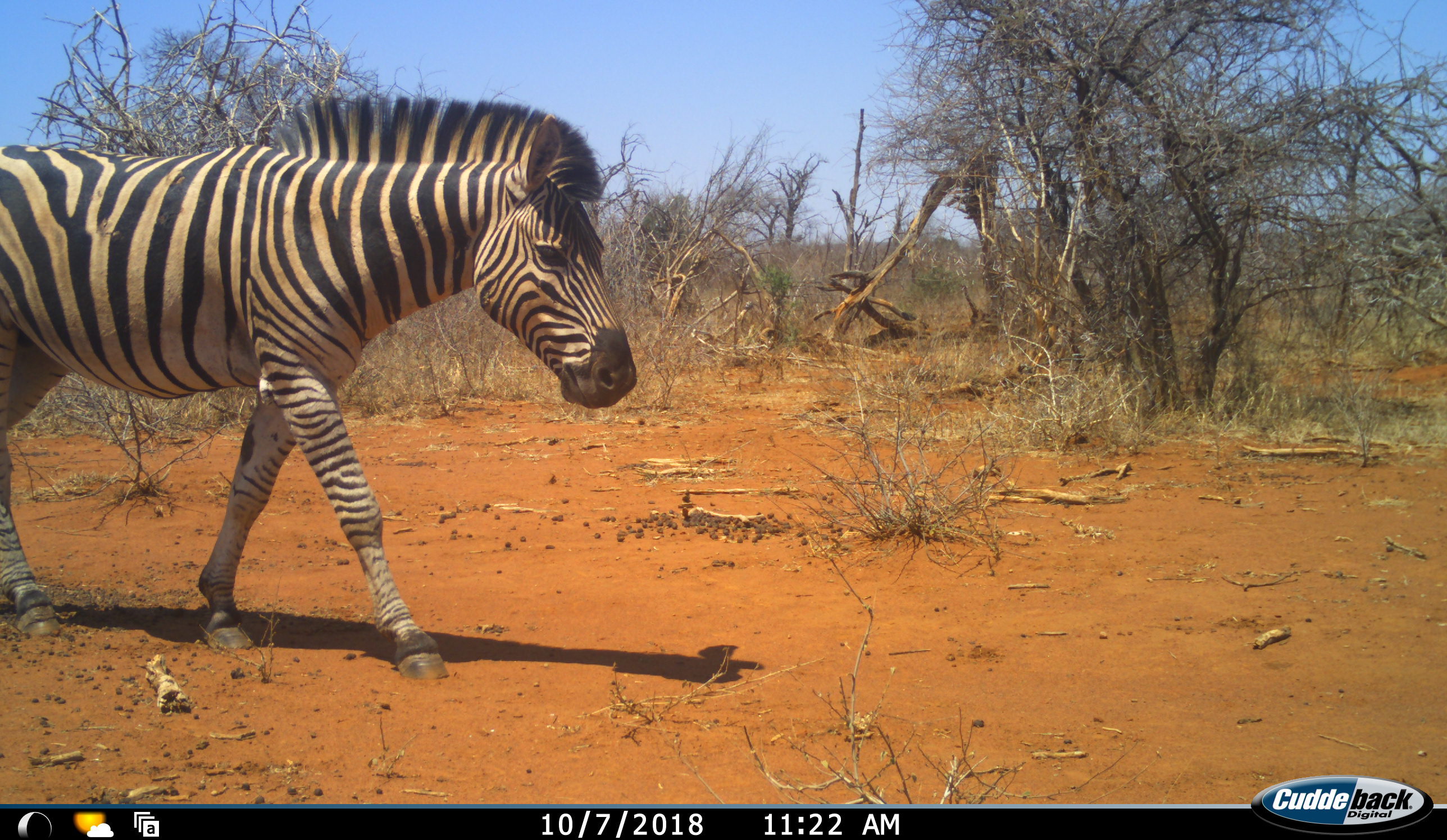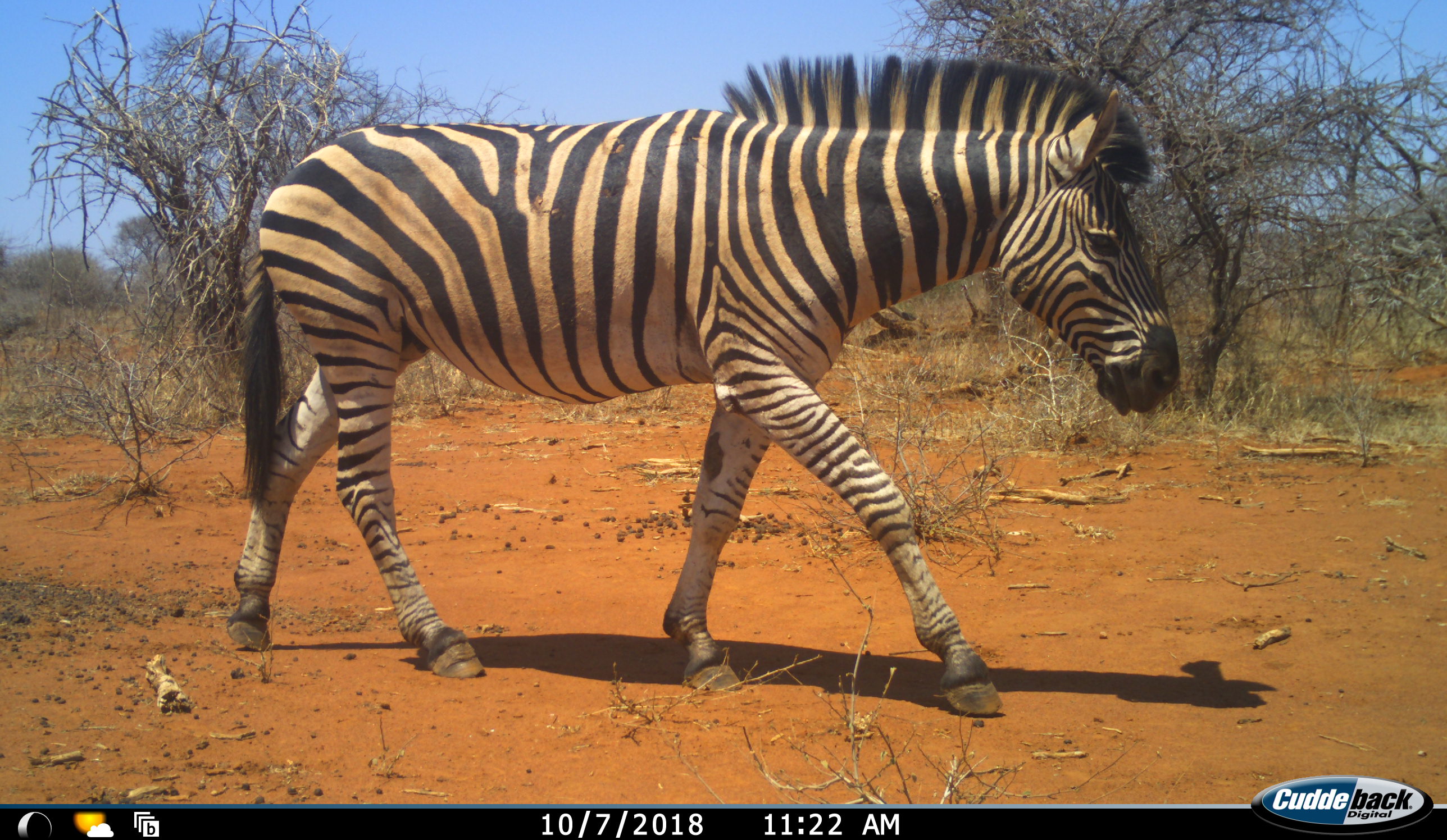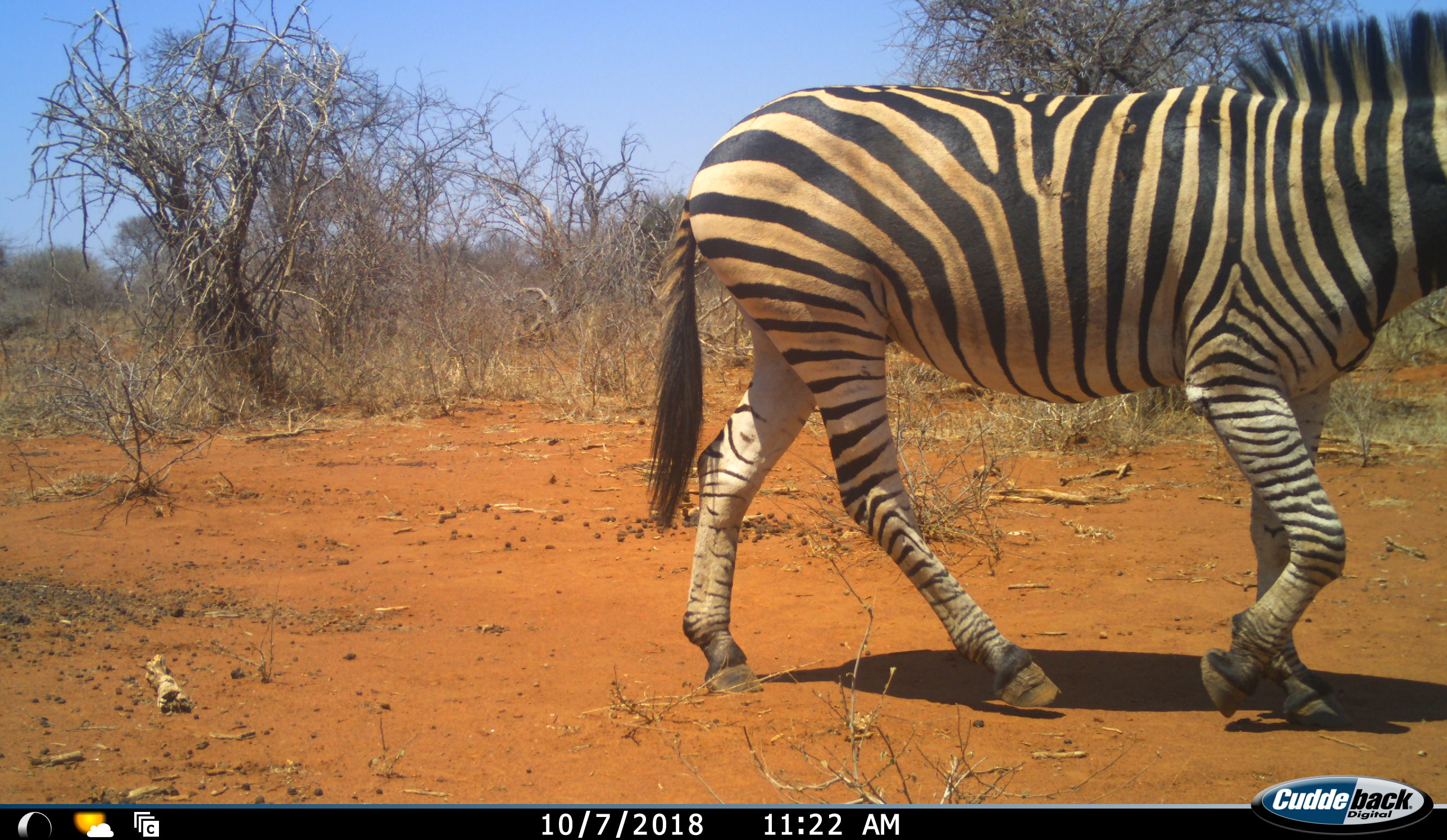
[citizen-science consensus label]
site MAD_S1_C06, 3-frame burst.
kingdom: Animalia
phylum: Chordata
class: Mammalia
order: Perissodactyla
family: Equidae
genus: Equus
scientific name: Equus quagga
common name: plains zebra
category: zebraplains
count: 1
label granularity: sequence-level